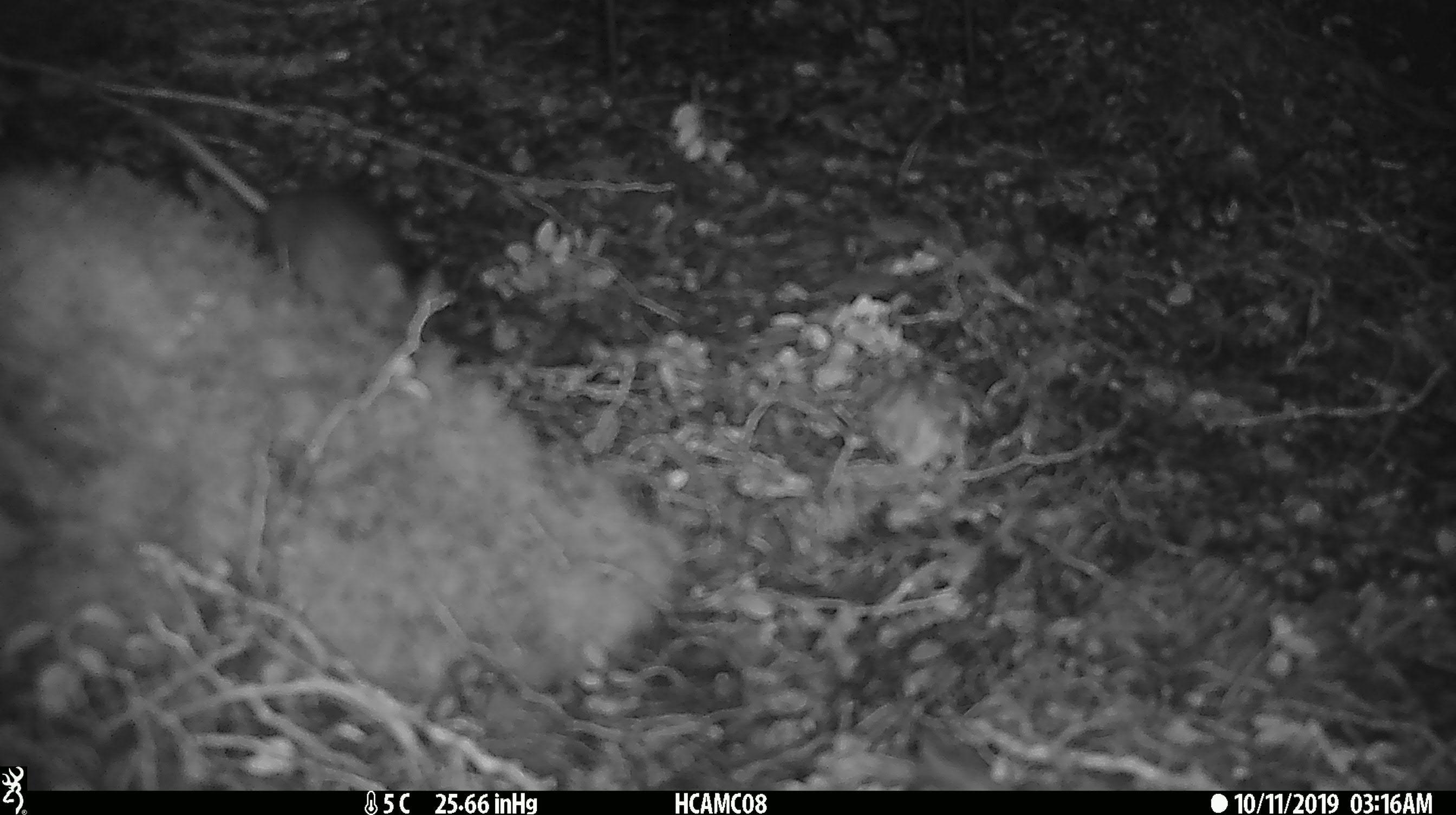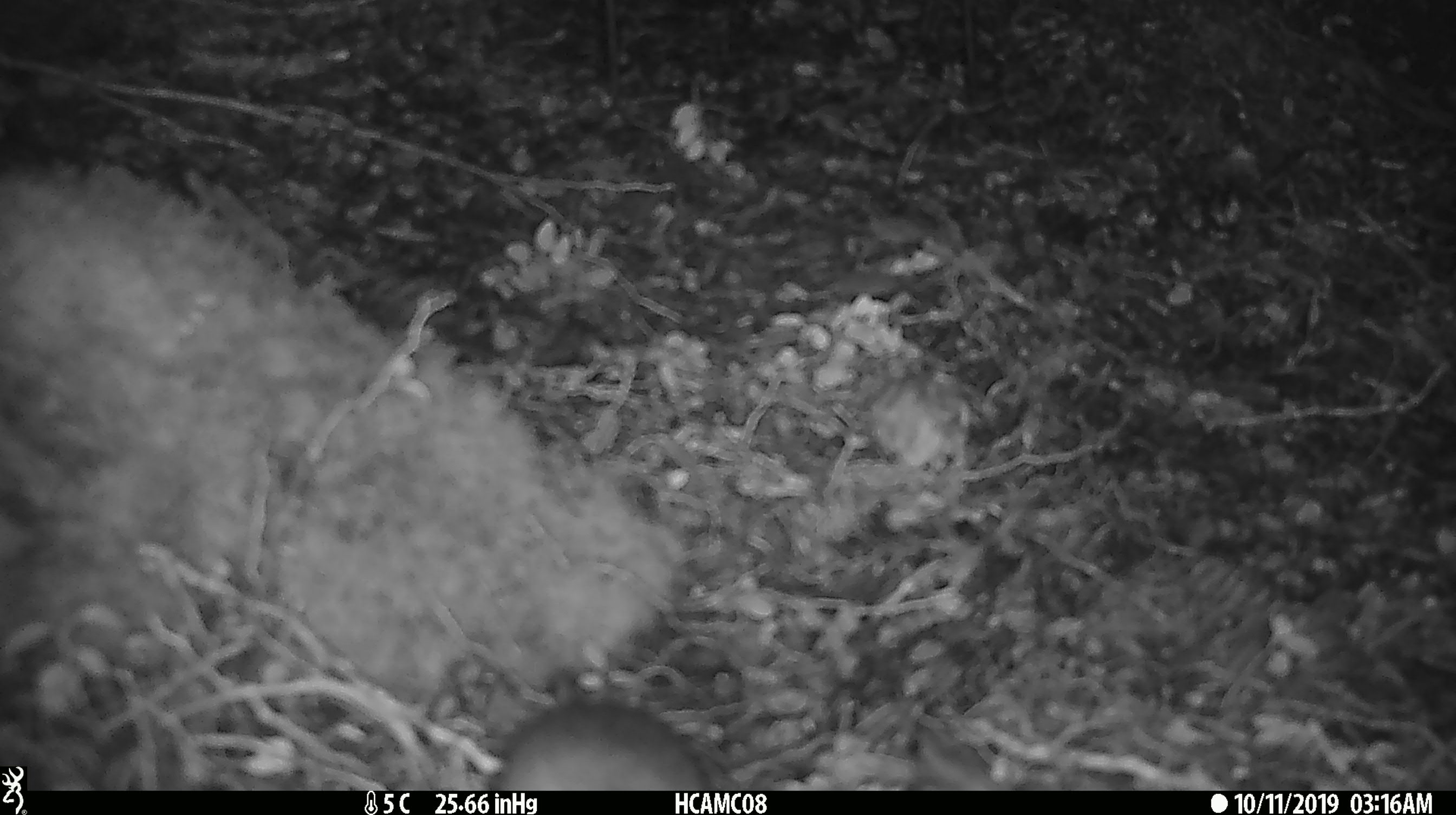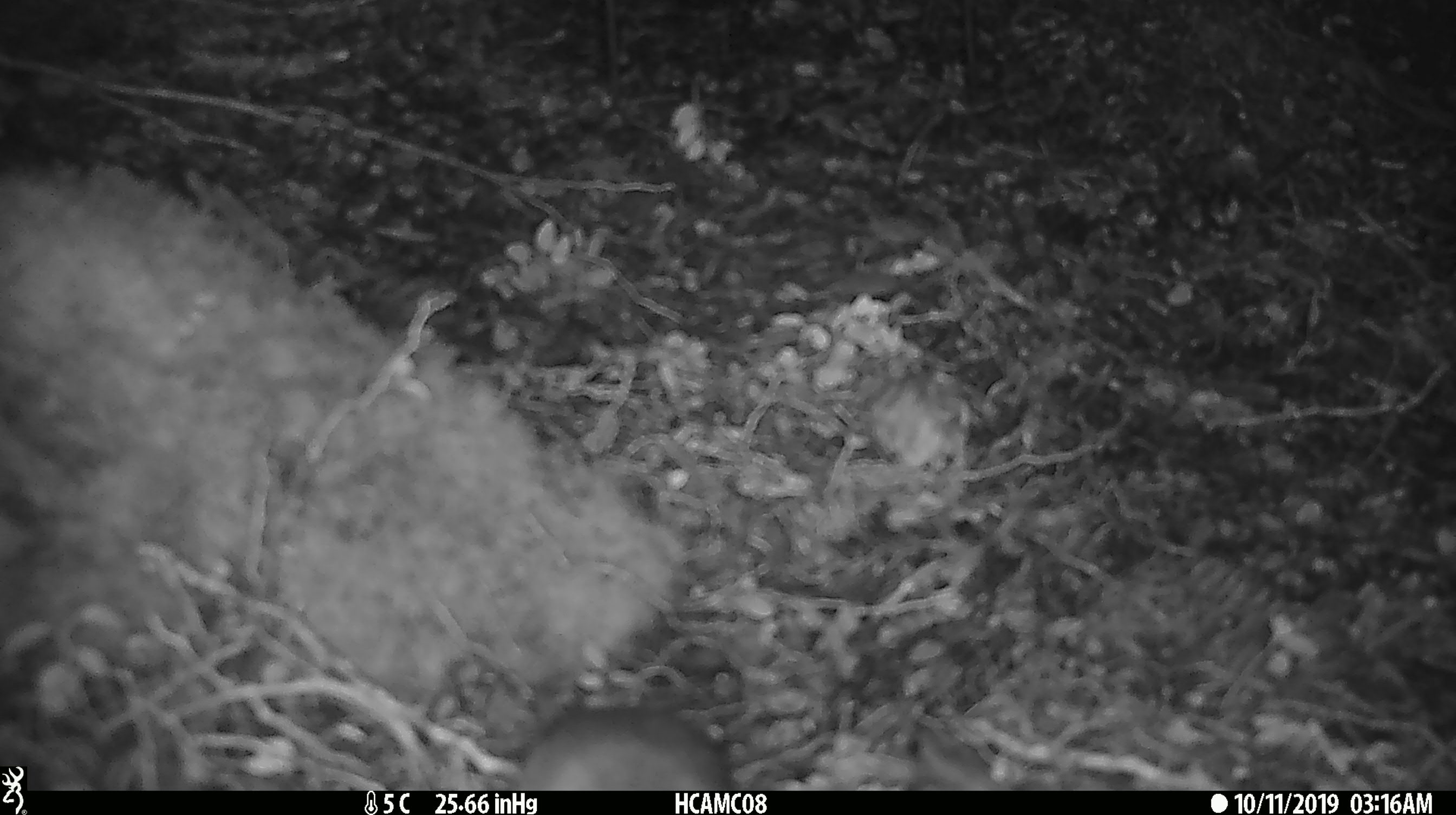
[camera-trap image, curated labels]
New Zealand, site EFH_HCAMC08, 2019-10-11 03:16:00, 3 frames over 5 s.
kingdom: Animalia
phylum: Chordata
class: Mammalia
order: Rodentia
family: Muridae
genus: Mus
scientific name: Mus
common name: mouse